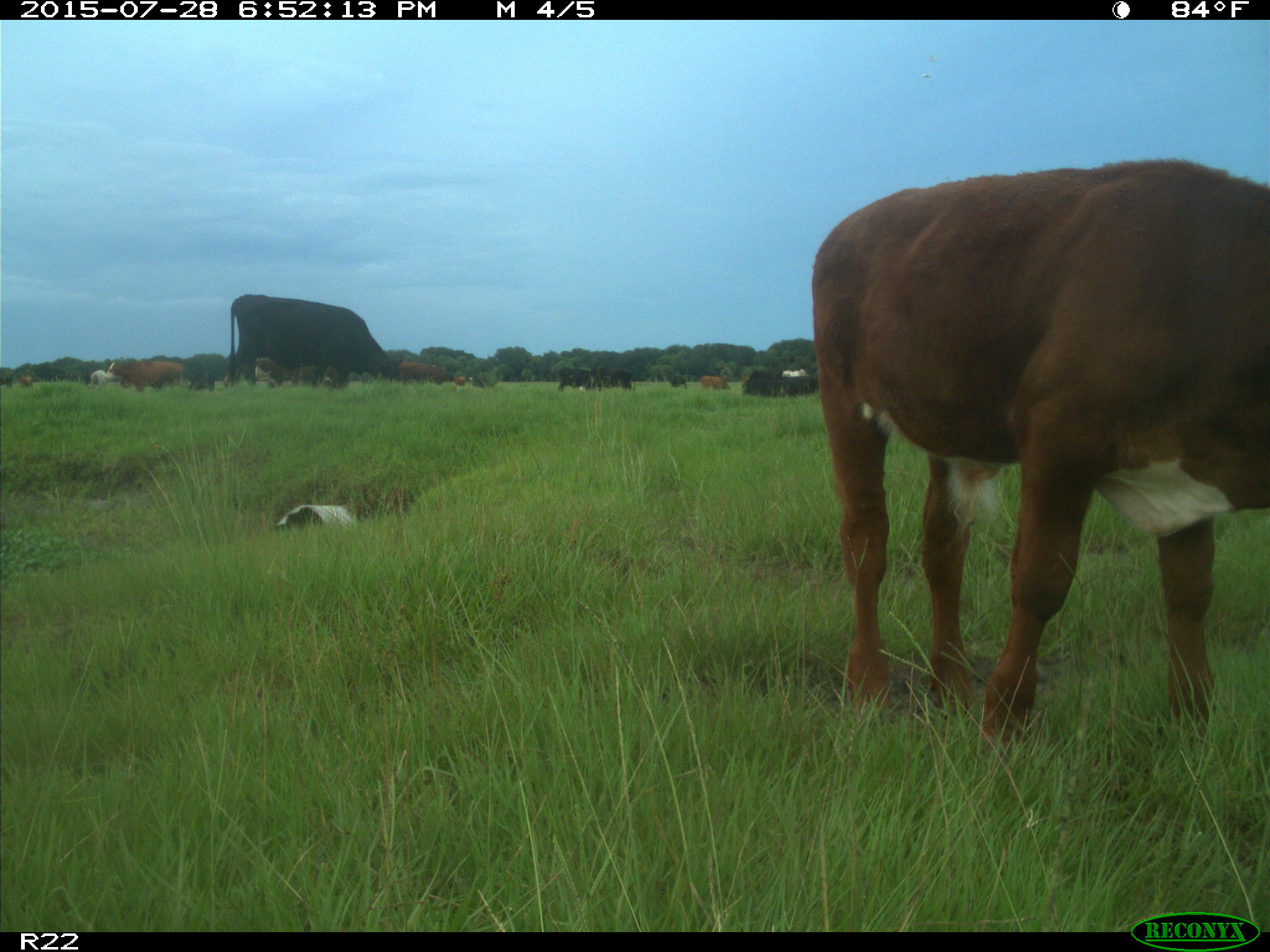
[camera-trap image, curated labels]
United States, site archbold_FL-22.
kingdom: Animalia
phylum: Chordata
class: Mammalia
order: Artiodactyla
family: Bovidae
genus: Bos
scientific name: Bos taurus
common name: domestic cow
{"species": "Bos taurus (domestic cow)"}